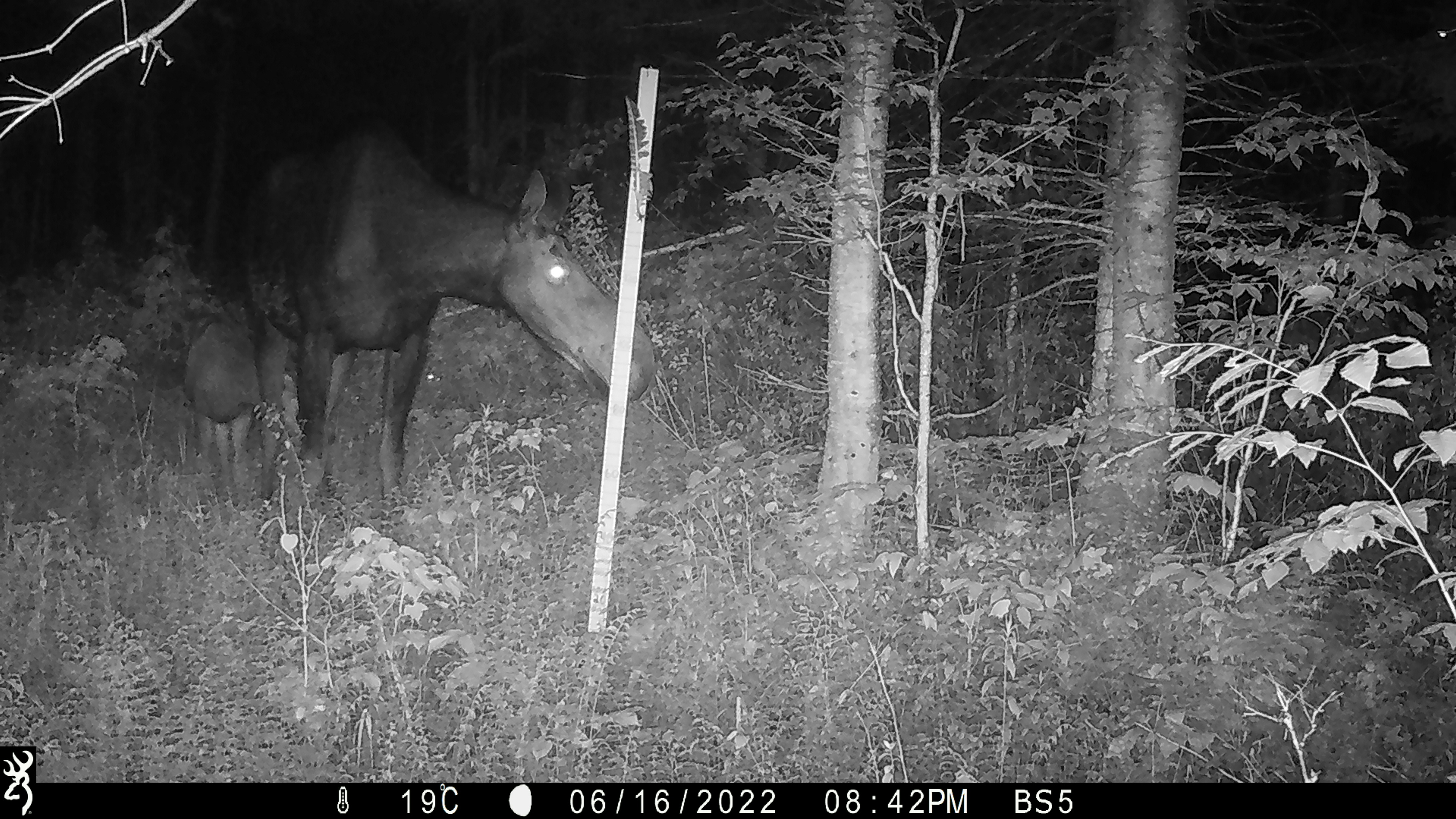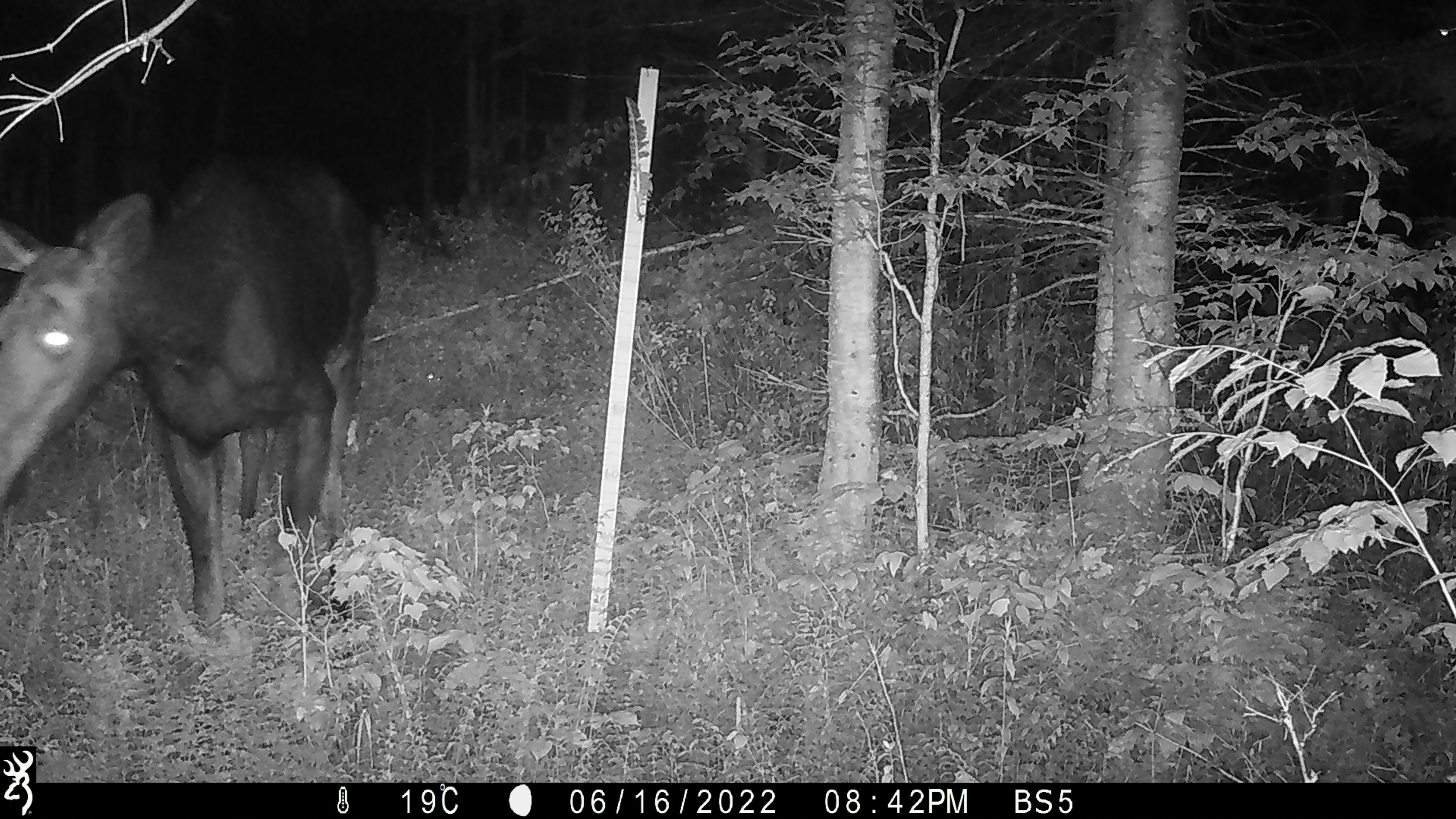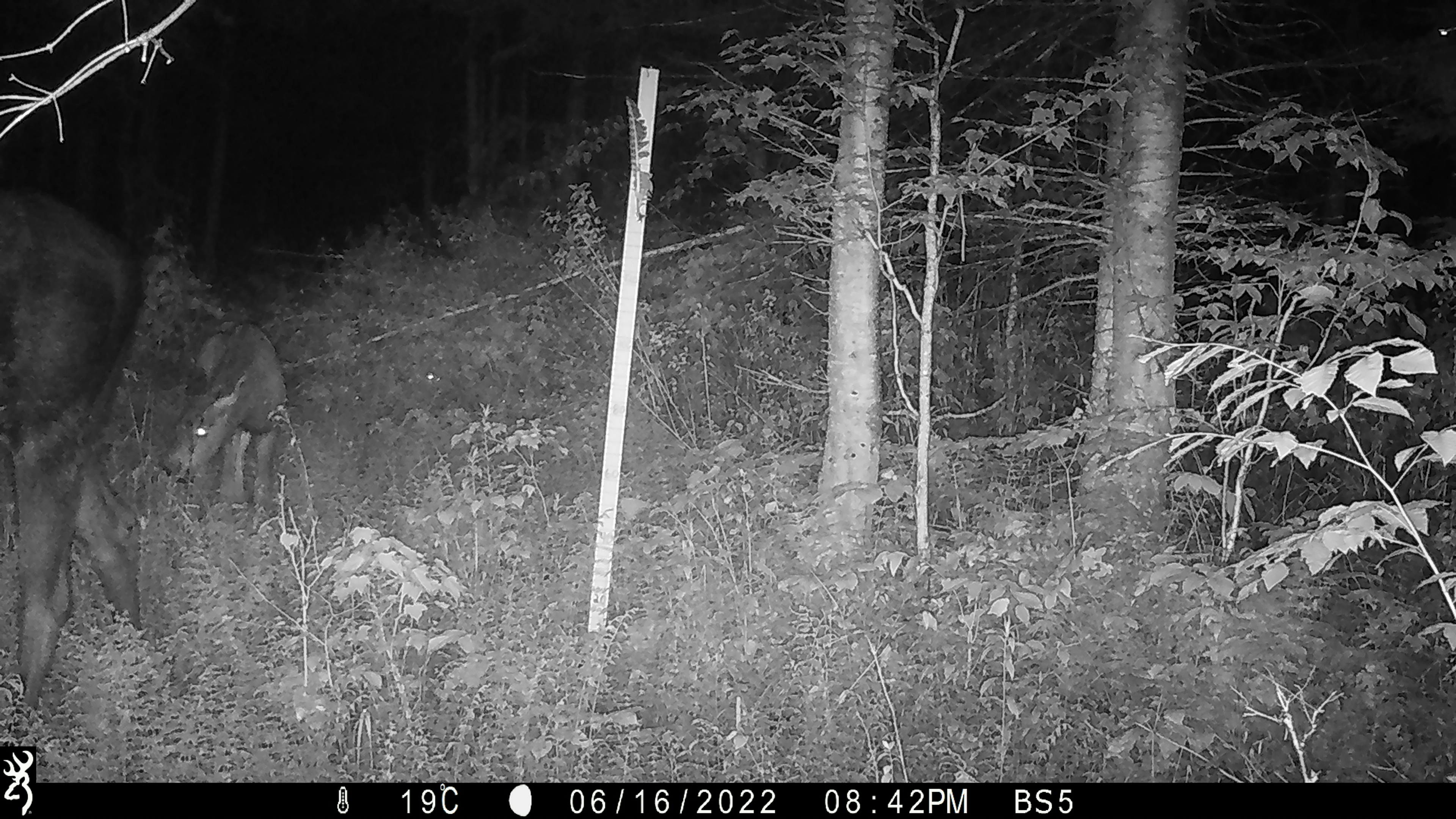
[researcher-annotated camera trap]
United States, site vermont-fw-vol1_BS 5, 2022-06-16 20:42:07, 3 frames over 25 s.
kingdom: Animalia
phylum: Chordata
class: Mammalia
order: Artiodactyla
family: Cervidae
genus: Alces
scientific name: Alces alces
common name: moose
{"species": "moose (Alces alces)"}